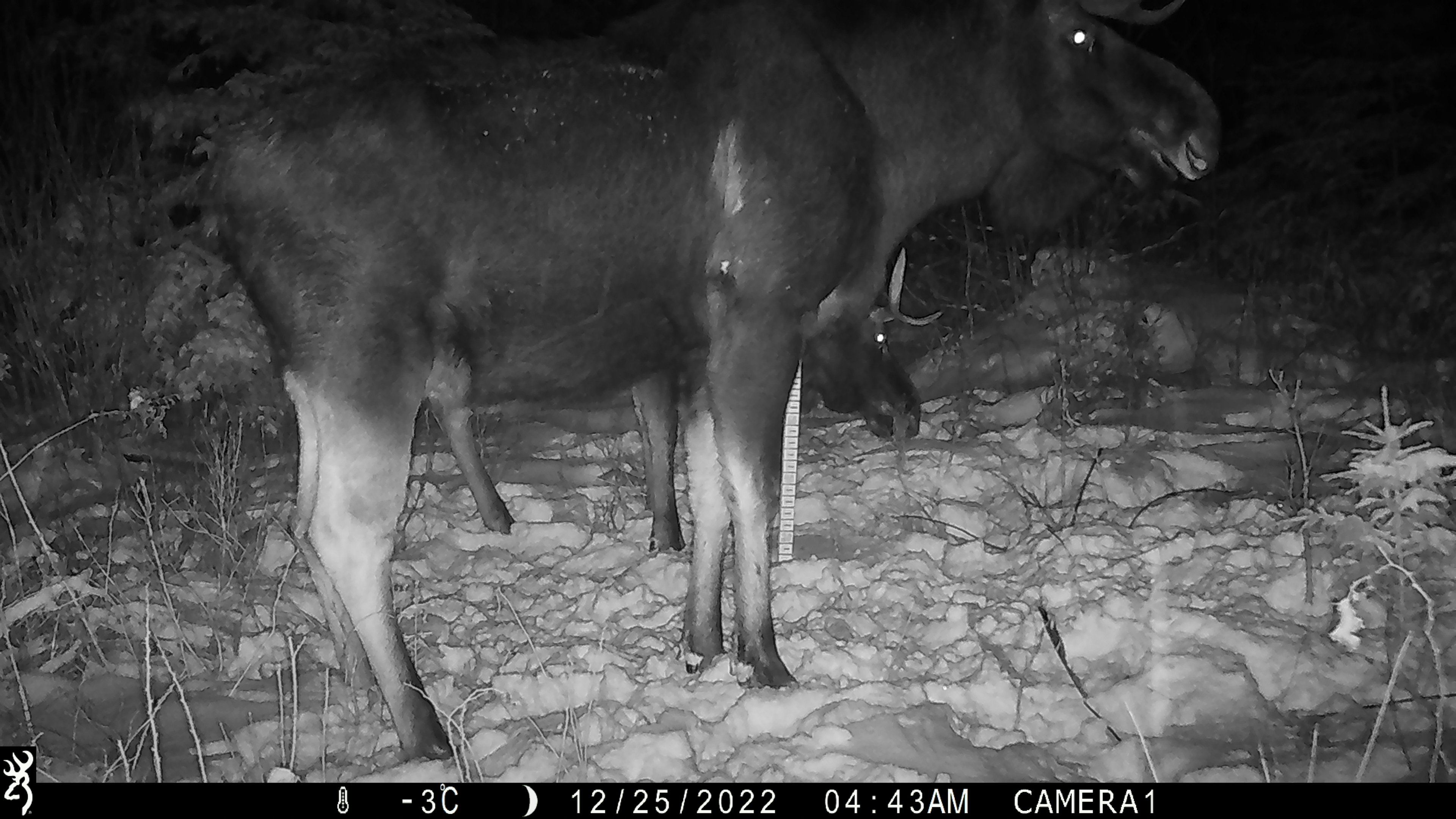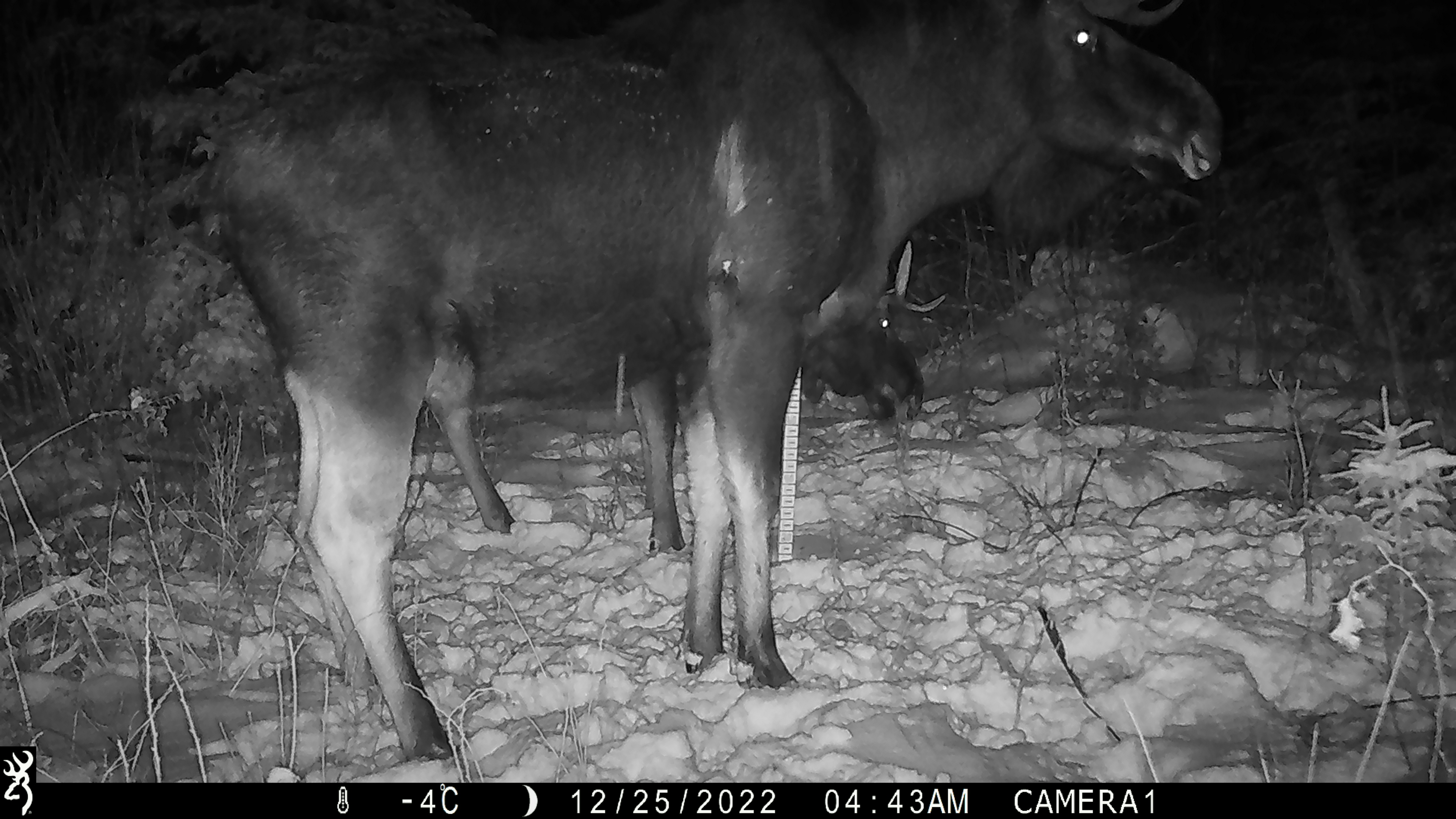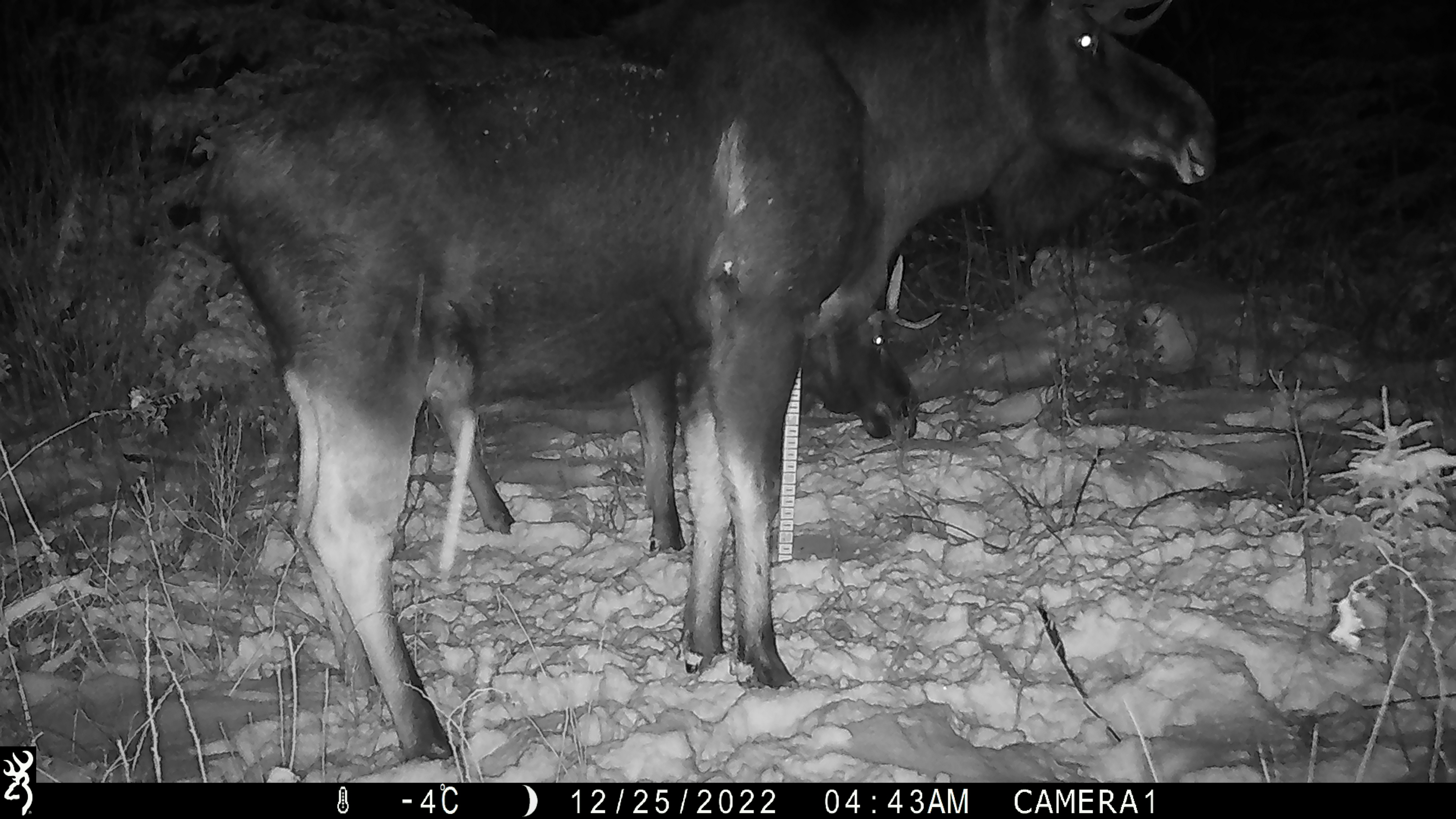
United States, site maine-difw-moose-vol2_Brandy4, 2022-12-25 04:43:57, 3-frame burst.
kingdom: Animalia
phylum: Chordata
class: Mammalia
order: Artiodactyla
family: Cervidae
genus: Alces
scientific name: Alces alces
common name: moose